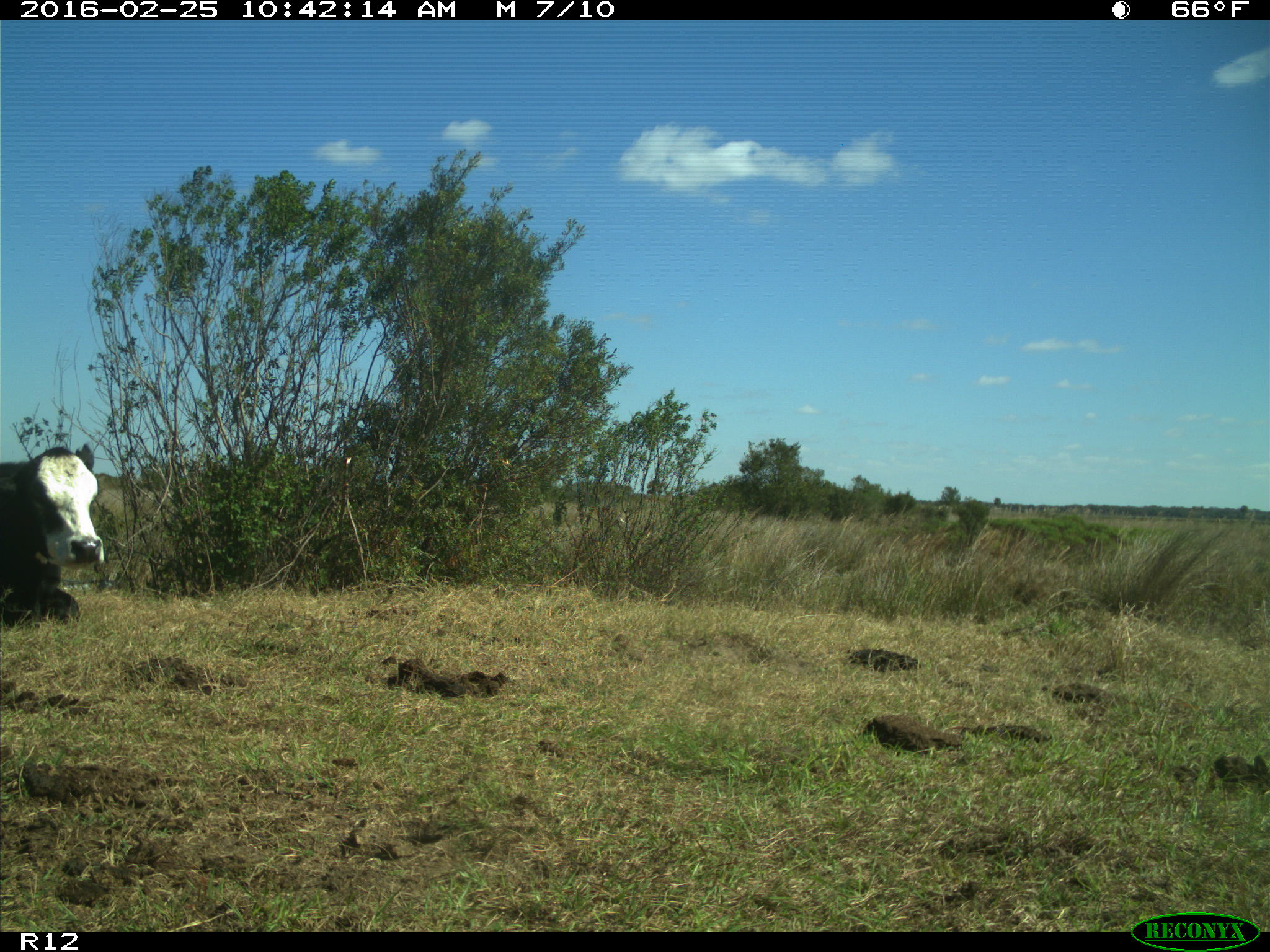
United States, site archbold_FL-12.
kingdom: Animalia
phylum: Chordata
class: Mammalia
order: Artiodactyla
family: Bovidae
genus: Bos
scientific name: Bos taurus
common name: domestic cow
Bos taurus (domestic cow).